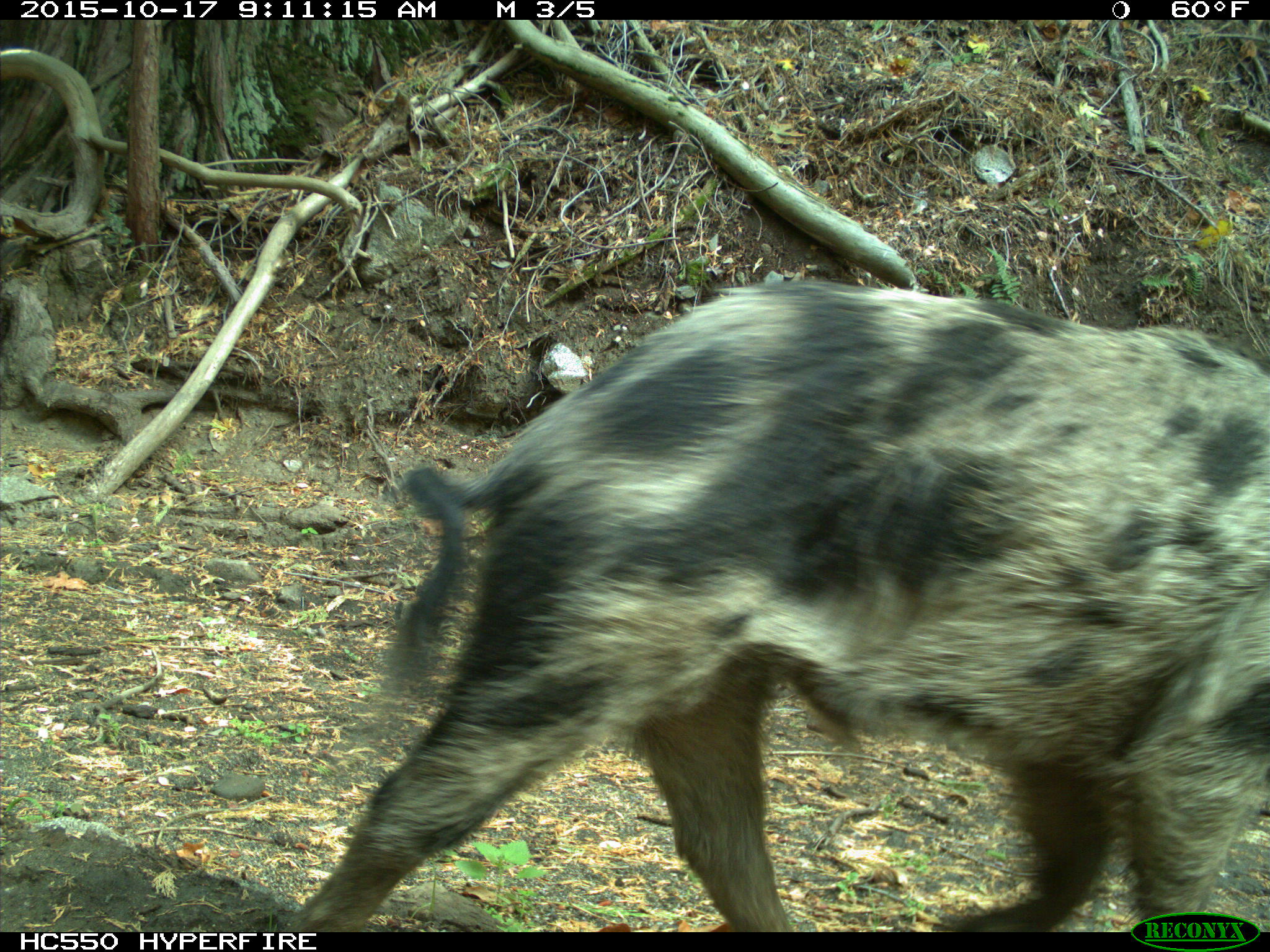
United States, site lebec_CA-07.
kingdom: Animalia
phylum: Chordata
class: Mammalia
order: Artiodactyla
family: Suidae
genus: Sus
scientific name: Sus scrofa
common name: wild boar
Sus scrofa (wild boar).